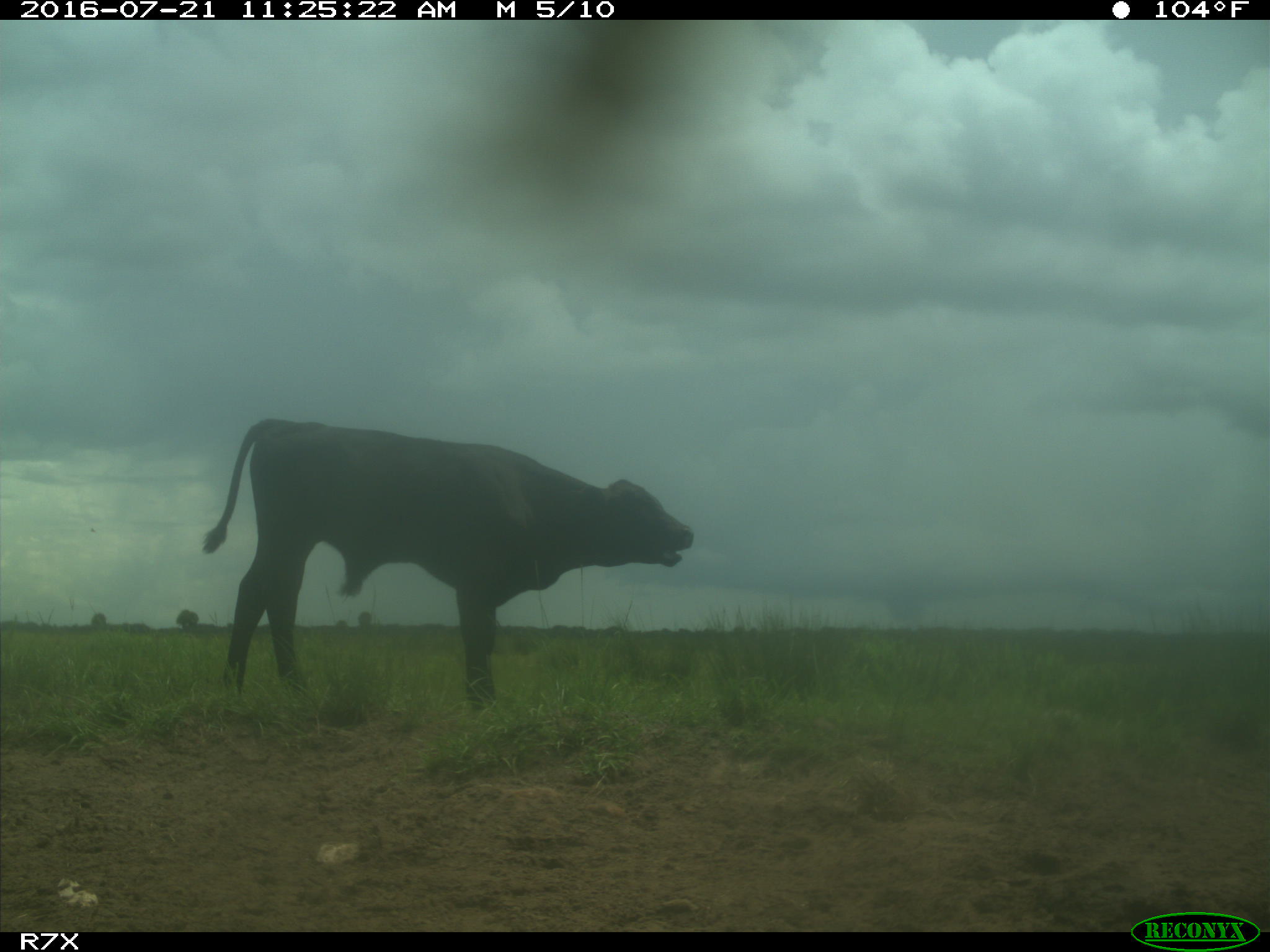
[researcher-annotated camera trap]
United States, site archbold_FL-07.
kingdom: Animalia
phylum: Chordata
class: Mammalia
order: Artiodactyla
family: Bovidae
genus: Bos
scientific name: Bos taurus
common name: domestic cow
Bos taurus (domestic cow).